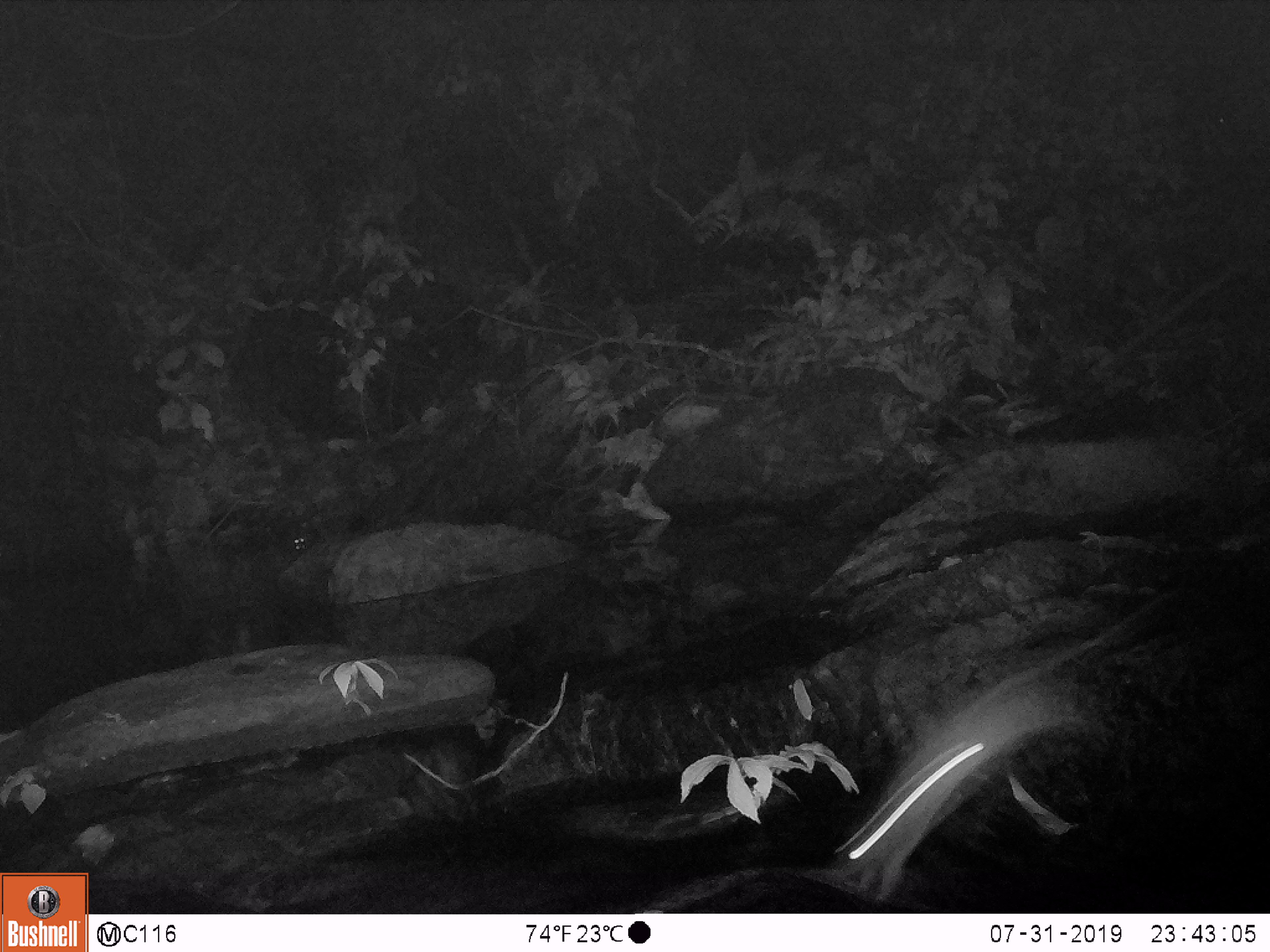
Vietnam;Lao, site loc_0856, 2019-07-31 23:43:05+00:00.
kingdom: Animalia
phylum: Chordata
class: Mammalia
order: Rodentia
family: Muridae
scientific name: Muridae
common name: old-world mice and rats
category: unidentified murid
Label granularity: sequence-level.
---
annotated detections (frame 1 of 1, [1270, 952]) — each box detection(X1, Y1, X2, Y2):
unidentified murid: detection(848, 671, 1086, 897)